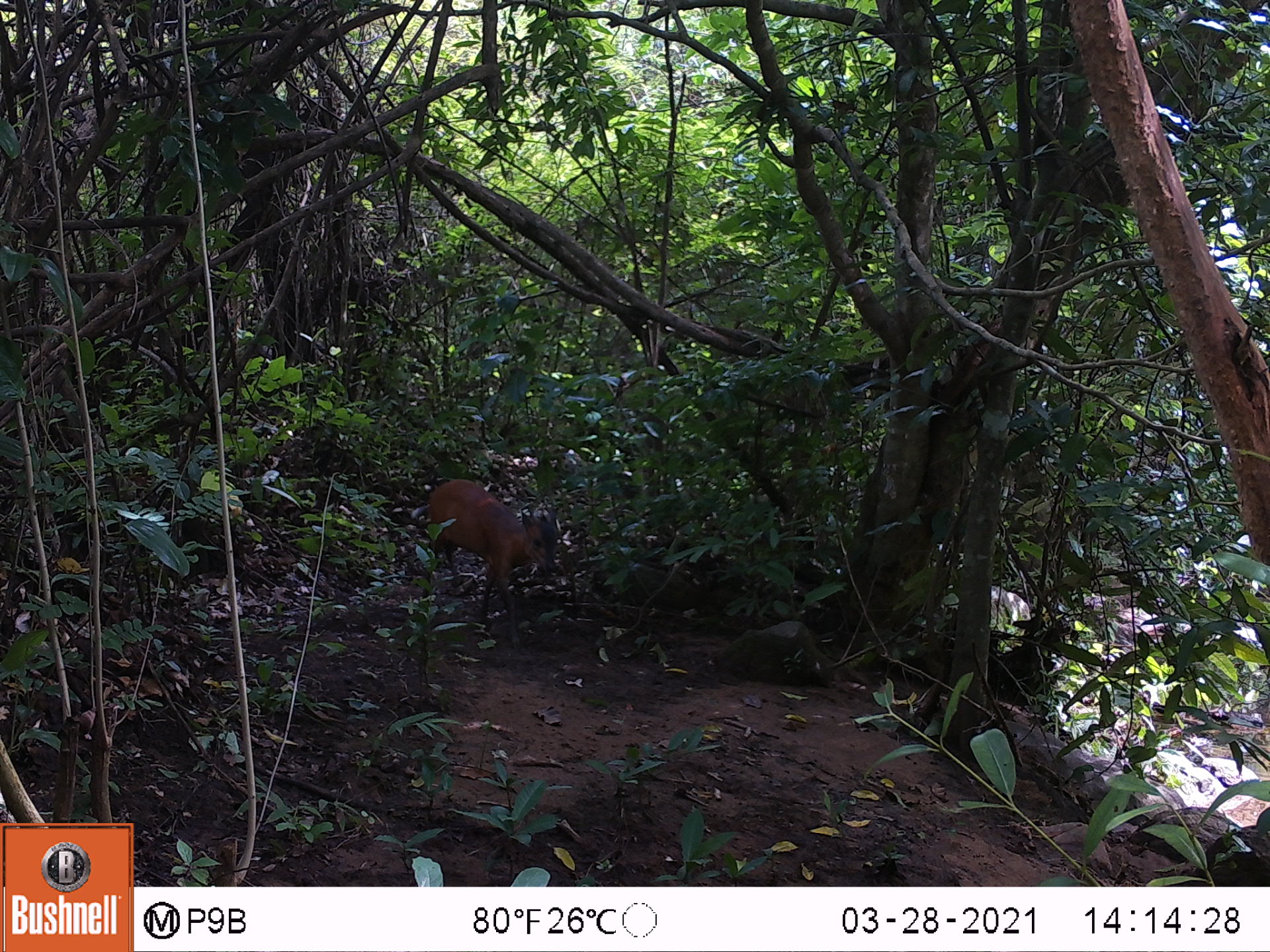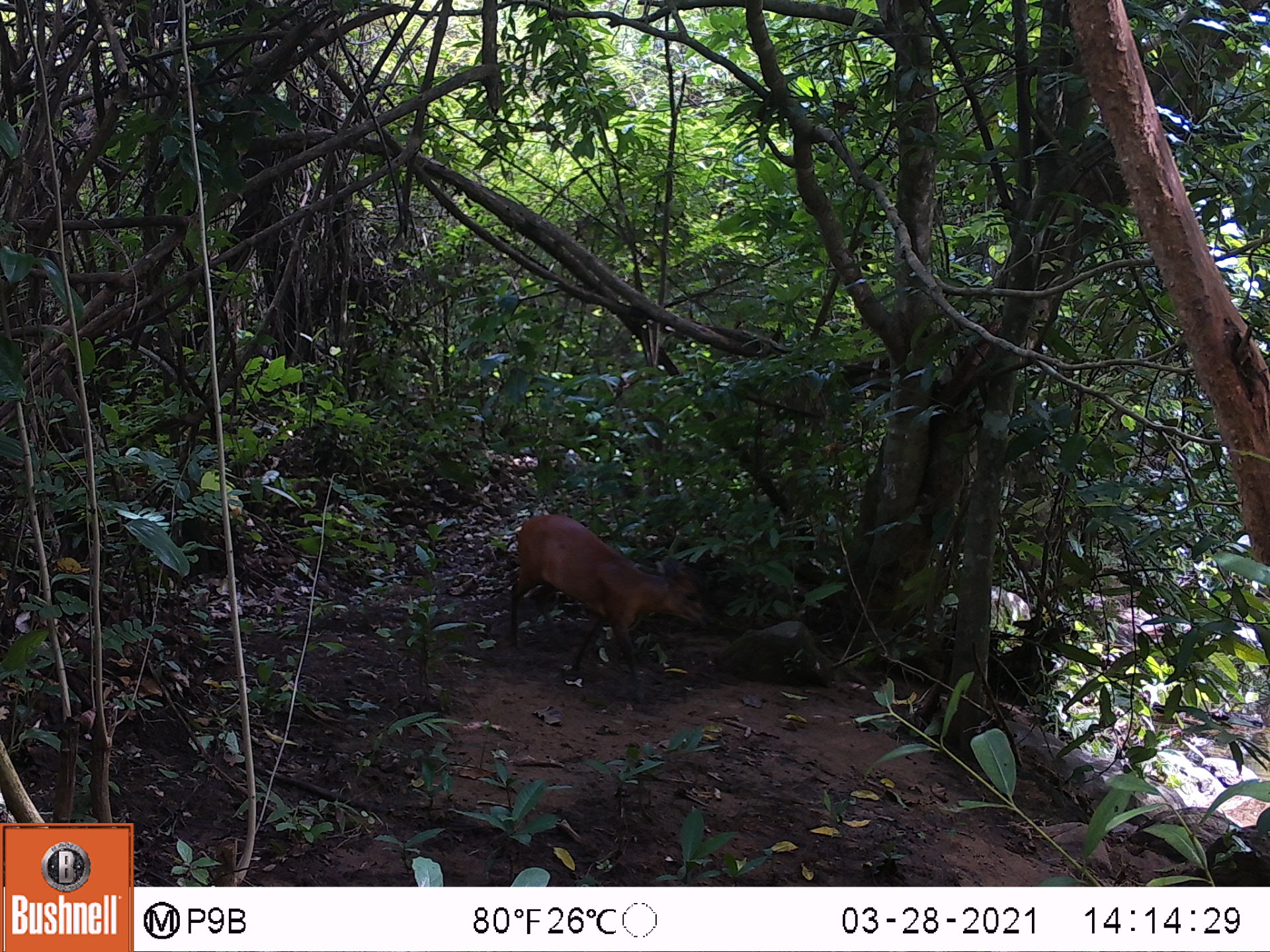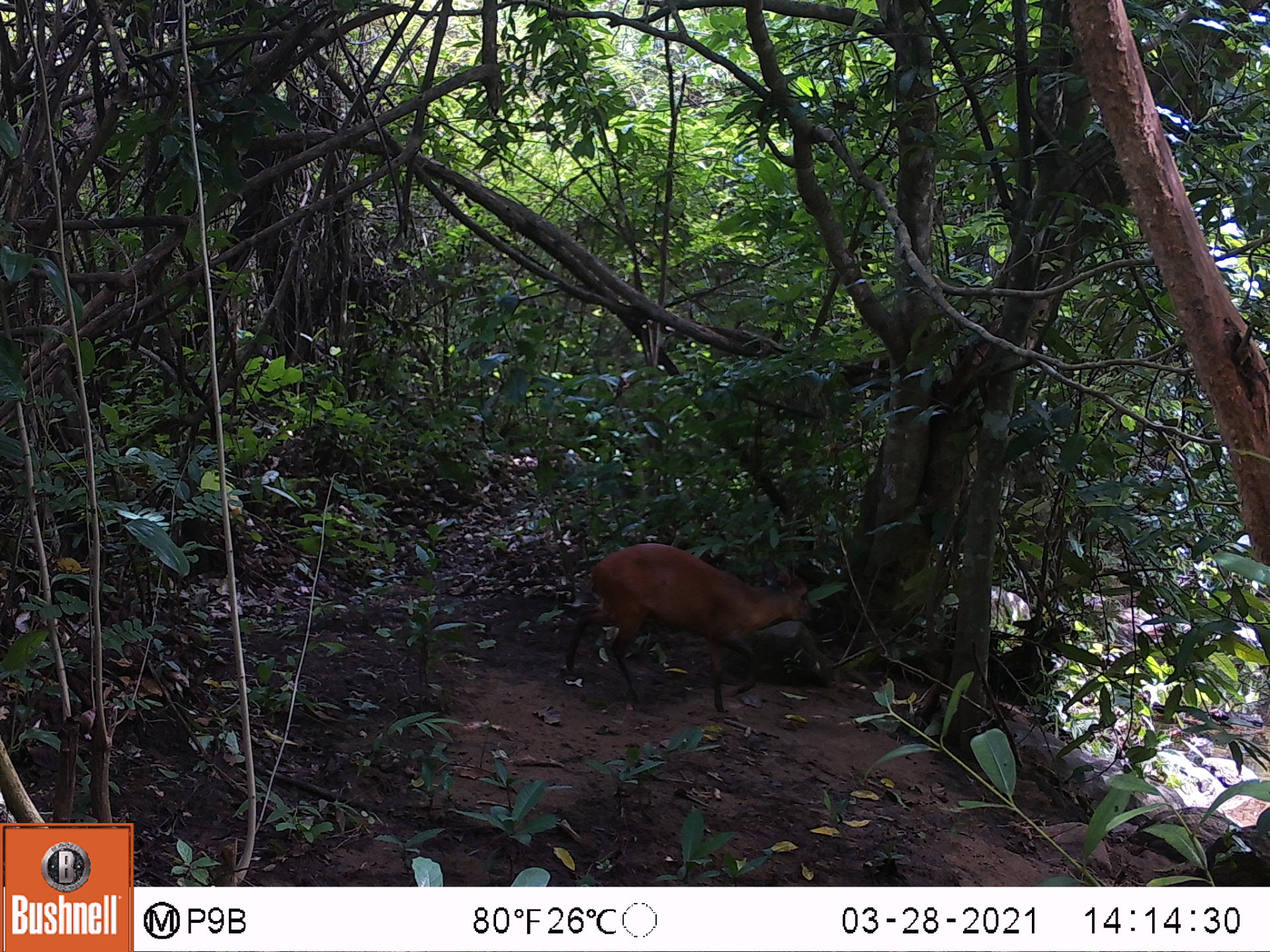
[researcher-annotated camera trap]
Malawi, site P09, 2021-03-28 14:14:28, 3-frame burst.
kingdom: Animalia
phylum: Chordata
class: Mammalia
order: Artiodactyla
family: Bovidae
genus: Cephalophorus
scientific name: Cephalophorus natalensis natalensis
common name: red duiker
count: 1